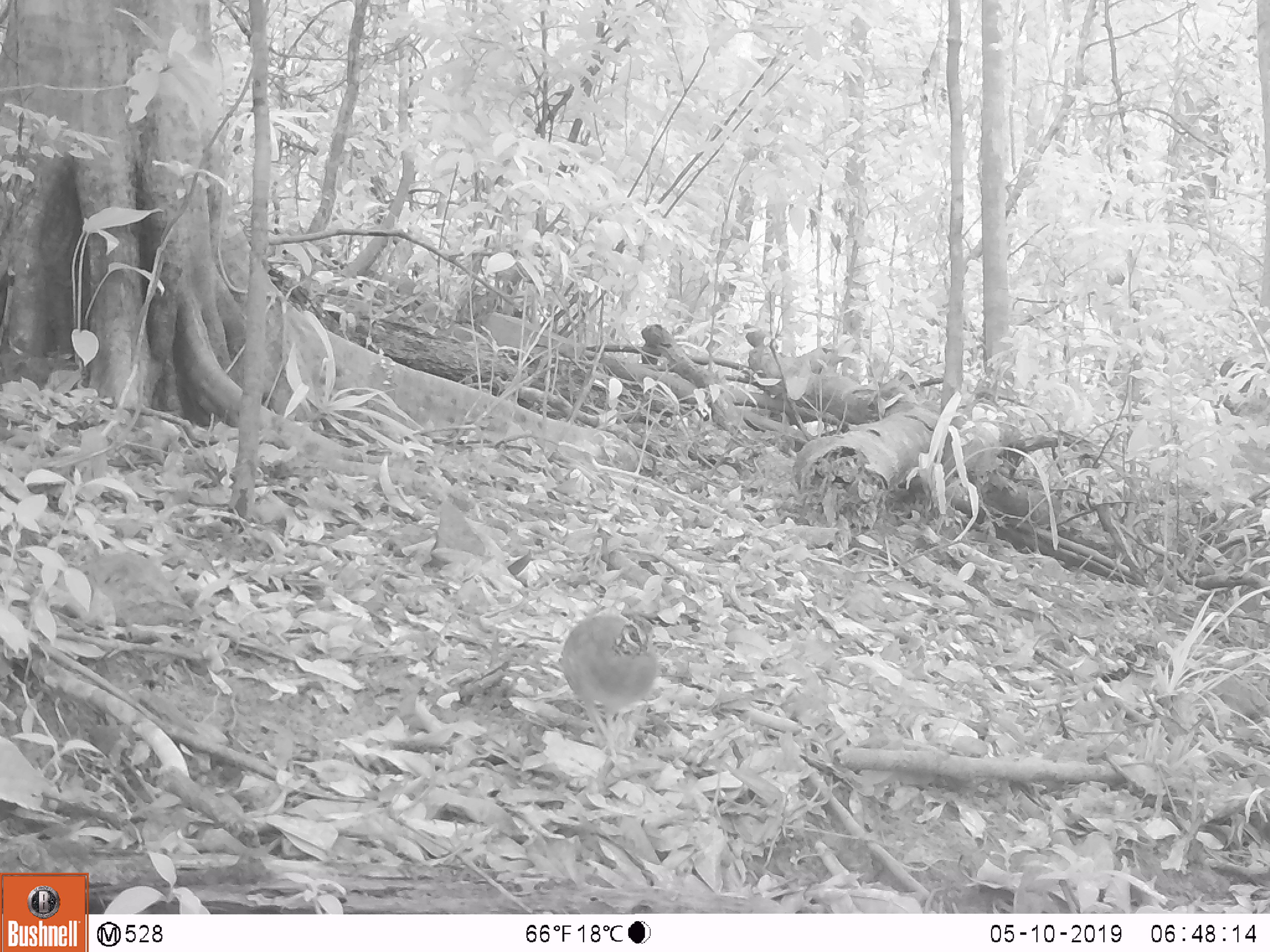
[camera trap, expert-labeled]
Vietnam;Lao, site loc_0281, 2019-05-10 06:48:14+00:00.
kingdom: Animalia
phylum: Chordata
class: Aves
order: Galliformes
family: Phasianidae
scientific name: Phasianidae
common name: partridge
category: unidentified partridge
Unidentified partridge (partridge) (Phasianidae). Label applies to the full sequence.